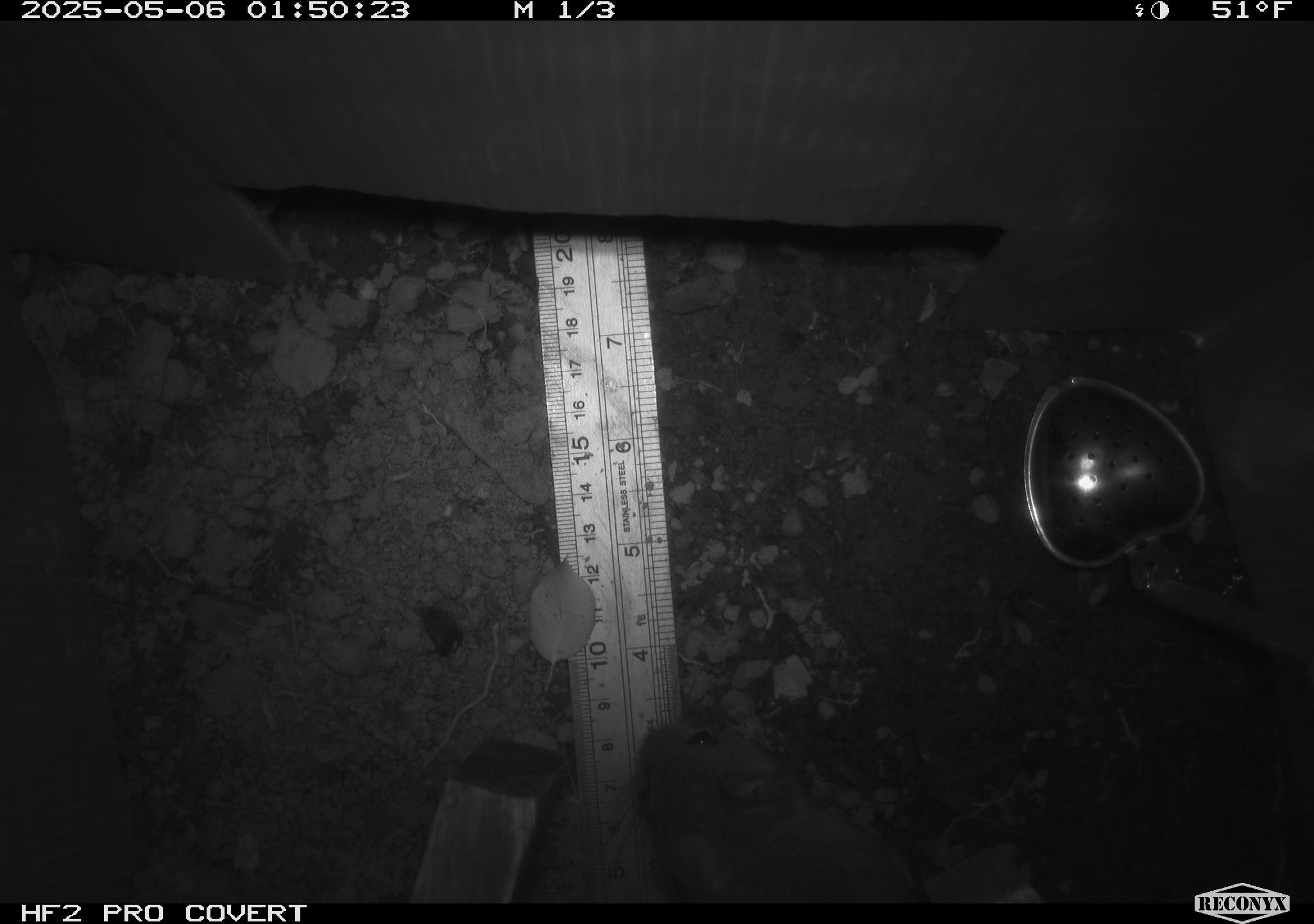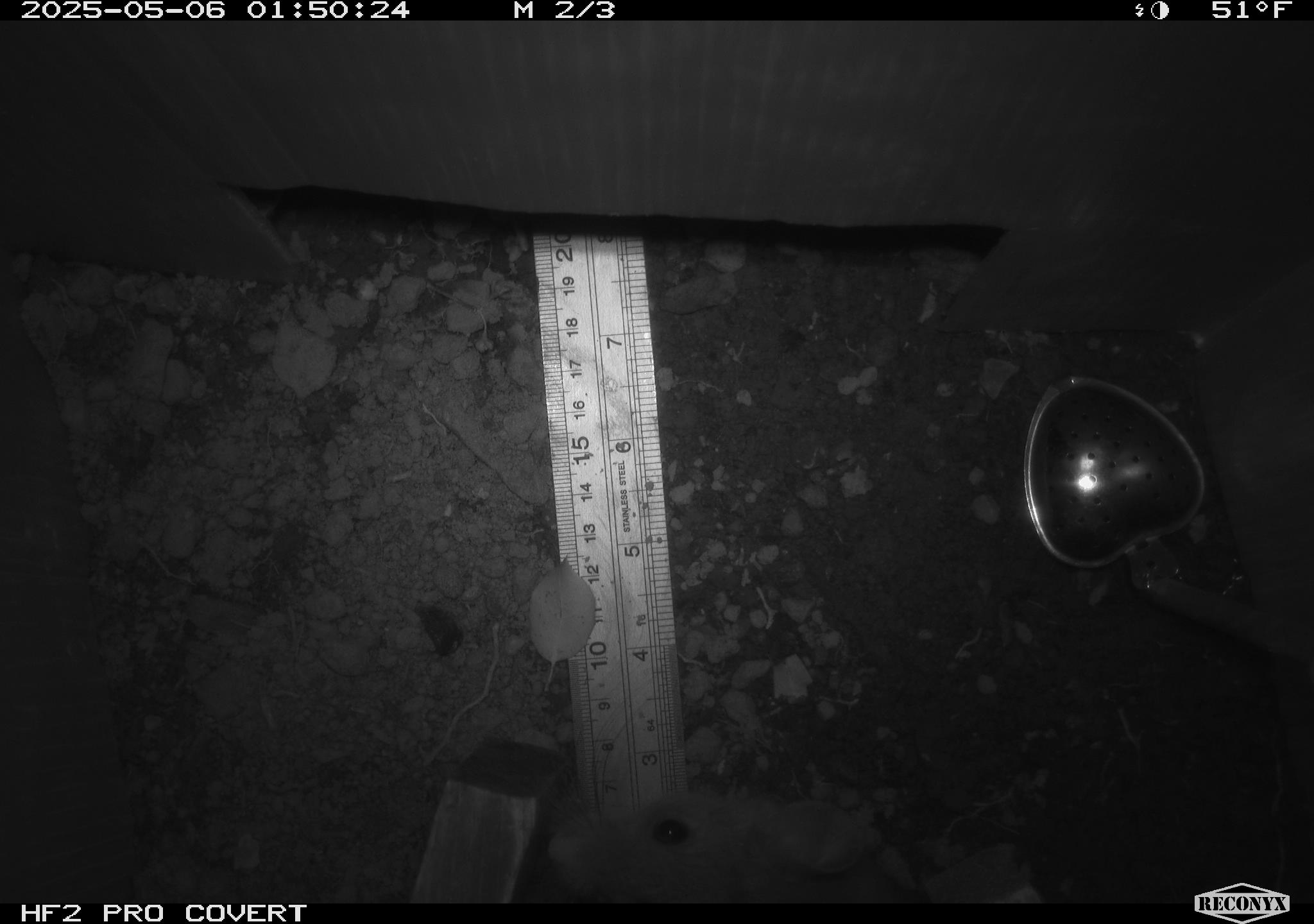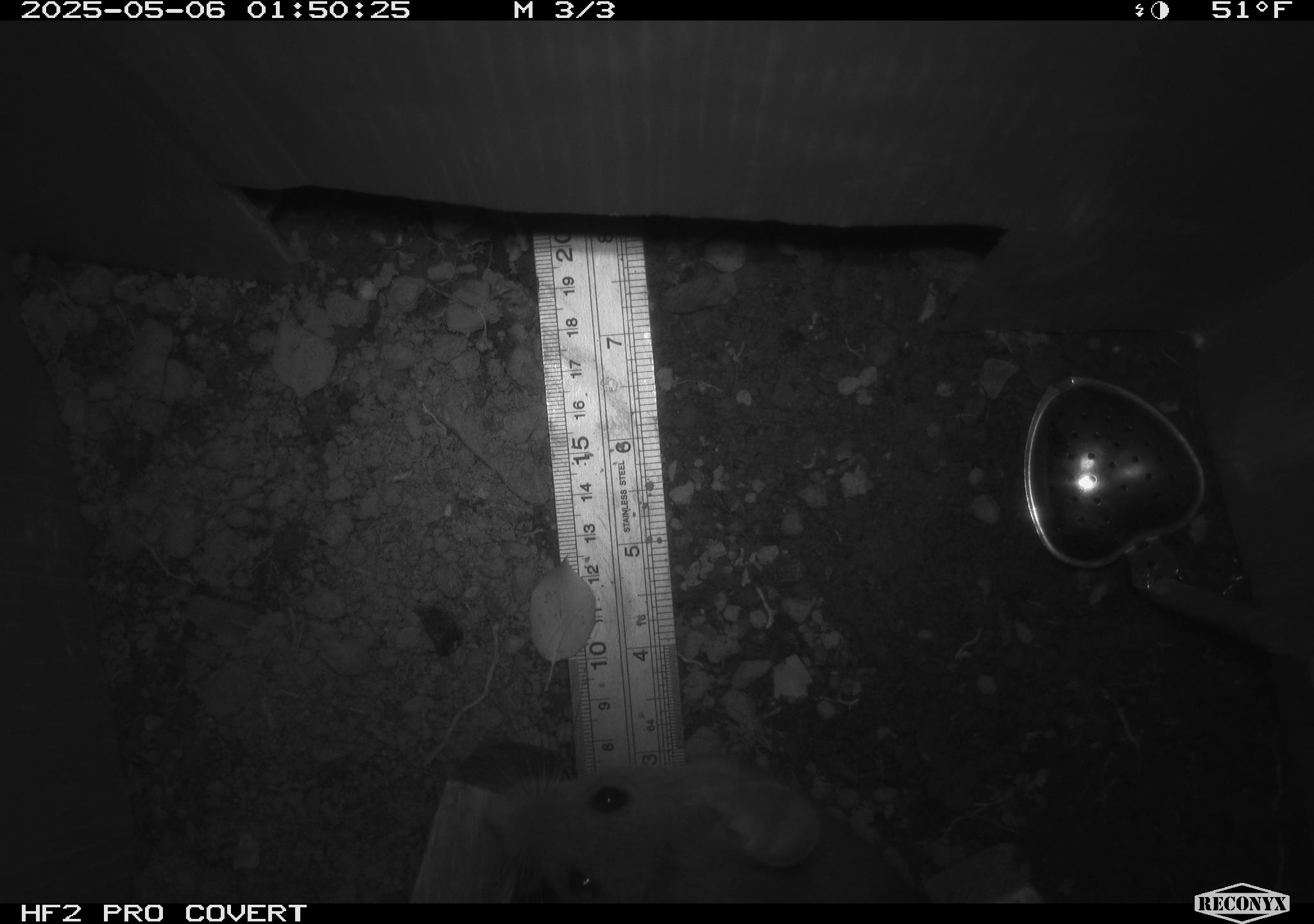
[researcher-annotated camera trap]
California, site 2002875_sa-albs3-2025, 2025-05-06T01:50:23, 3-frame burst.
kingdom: Animalia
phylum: Chordata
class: Mammalia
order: Rodentia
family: Cricetidae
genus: Neotoma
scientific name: Neotoma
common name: pack rat or woodrat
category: neotoma species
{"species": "neotoma species (pack rat or woodrat) (Neotoma)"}